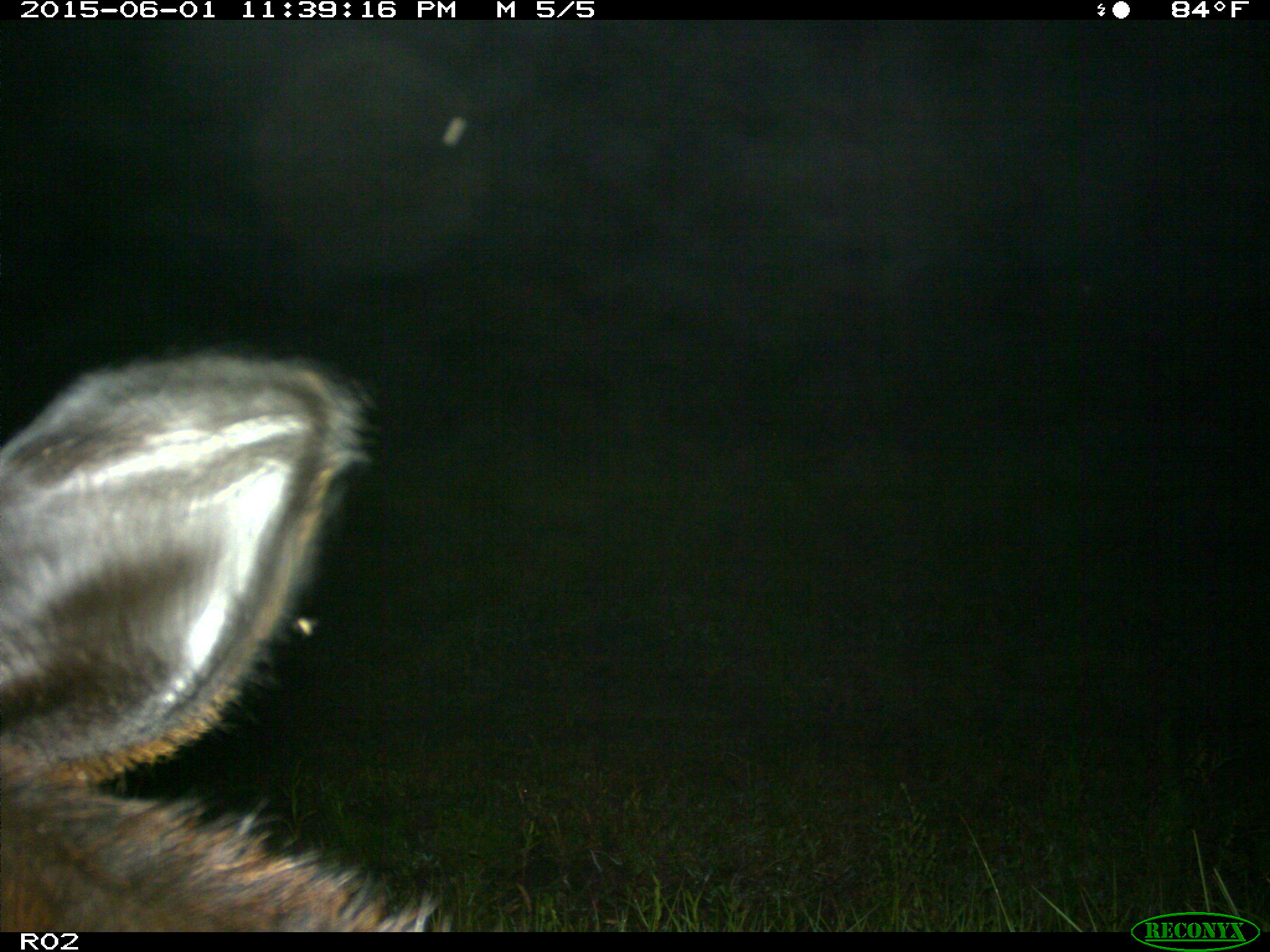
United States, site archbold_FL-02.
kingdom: Animalia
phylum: Chordata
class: Mammalia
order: Artiodactyla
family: Bovidae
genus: Bos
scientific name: Bos taurus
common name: domestic cow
Bos taurus (domestic cow).